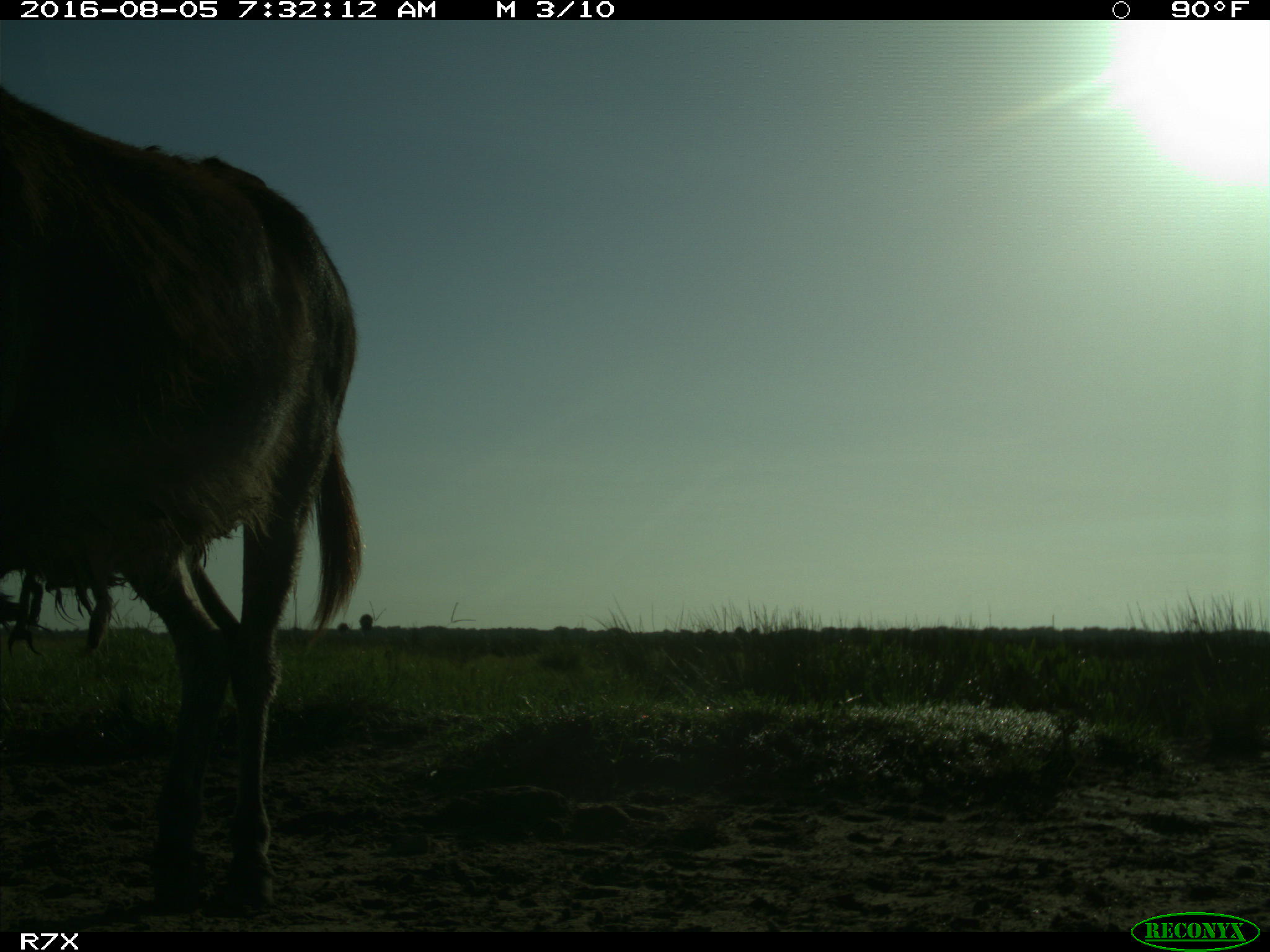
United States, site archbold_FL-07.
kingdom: Animalia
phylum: Chordata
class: Mammalia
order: Perissodactyla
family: Equidae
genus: Equus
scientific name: Equus africanus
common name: african wild ass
Equus africanus (african wild ass).